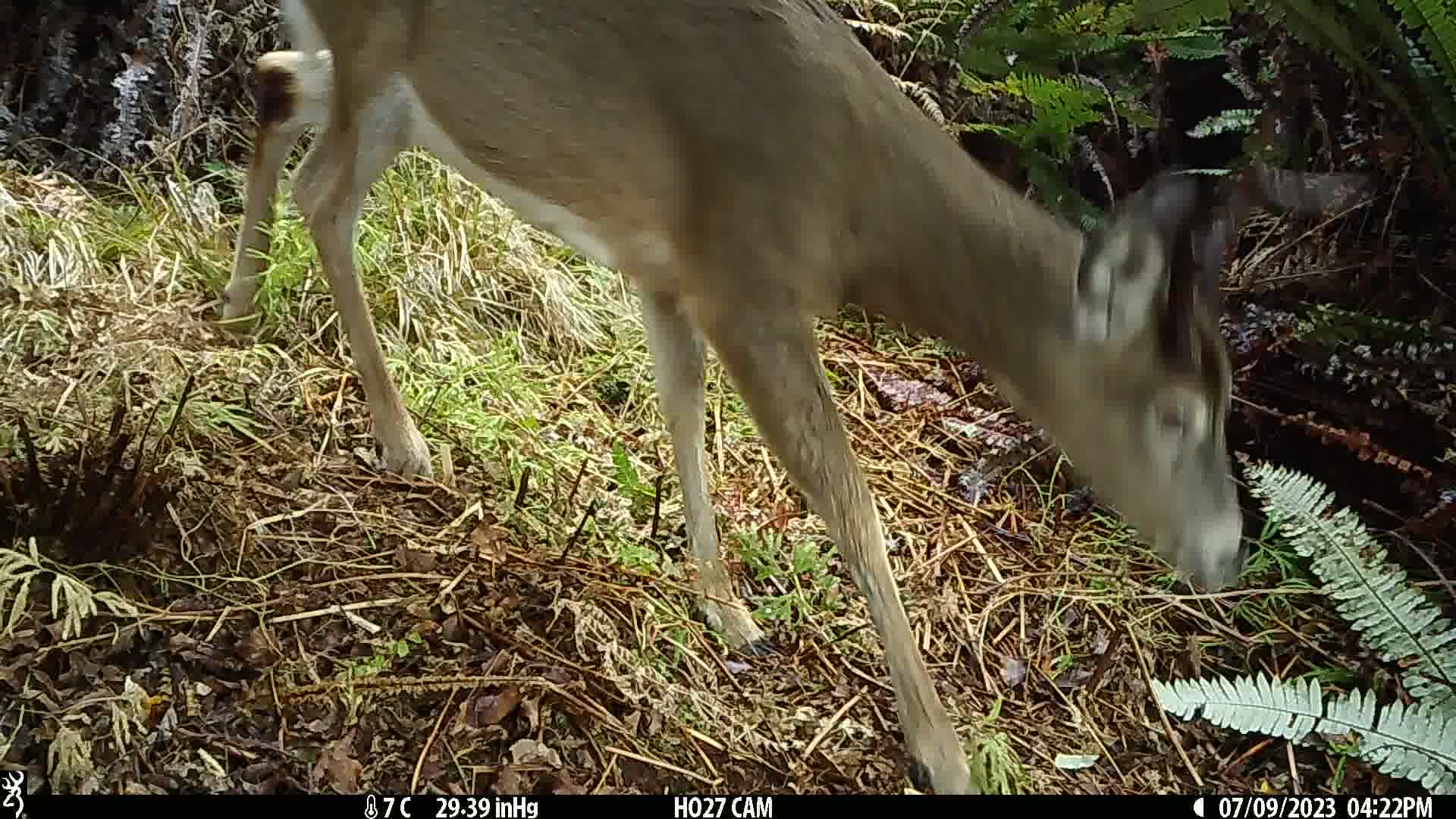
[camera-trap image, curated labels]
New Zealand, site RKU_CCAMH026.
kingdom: Animalia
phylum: Chordata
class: Mammalia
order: Artiodactyla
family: Cervidae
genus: Odocoileus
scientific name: Odocoileus virginianus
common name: white-tailed deer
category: white tailed deer